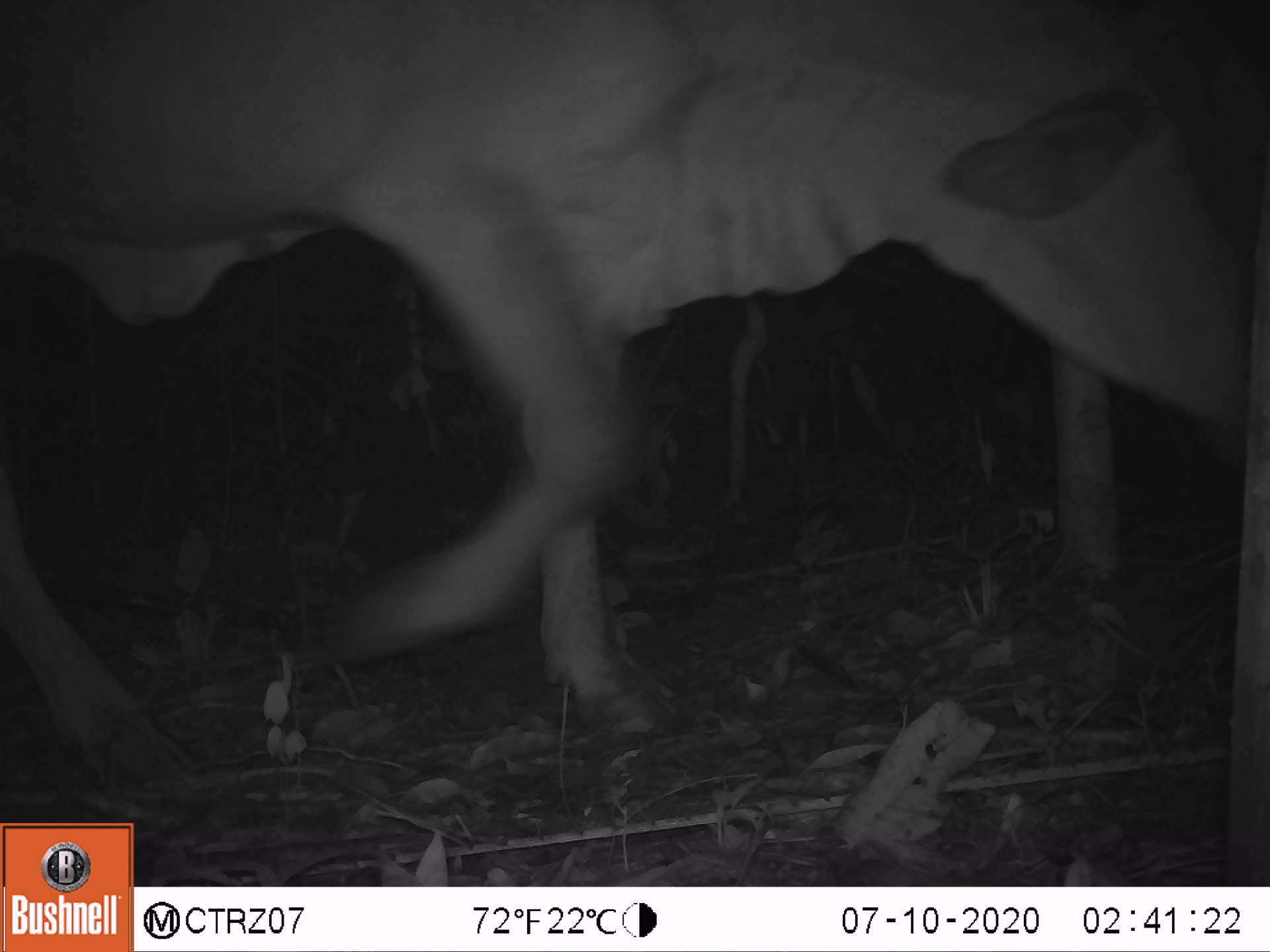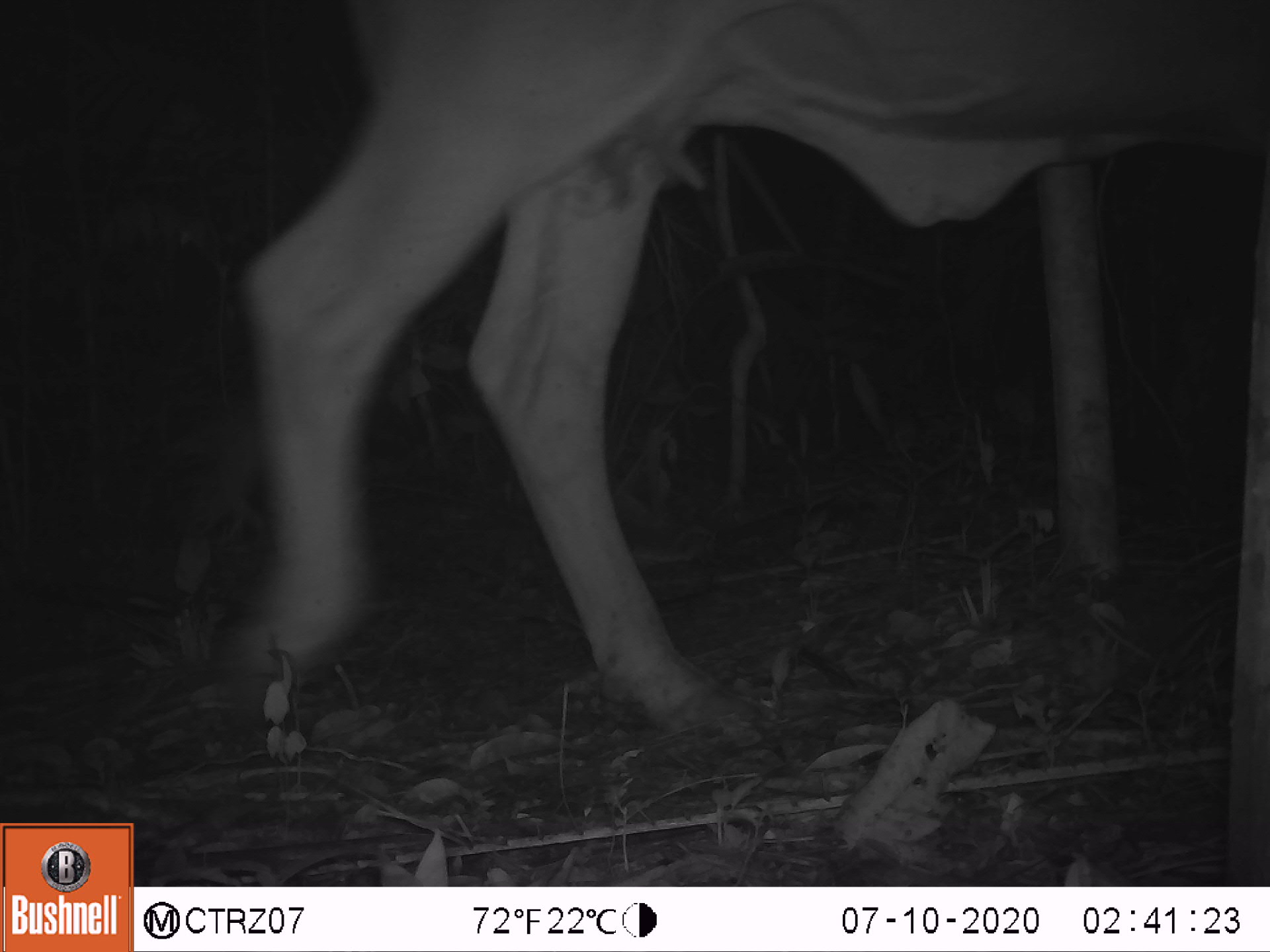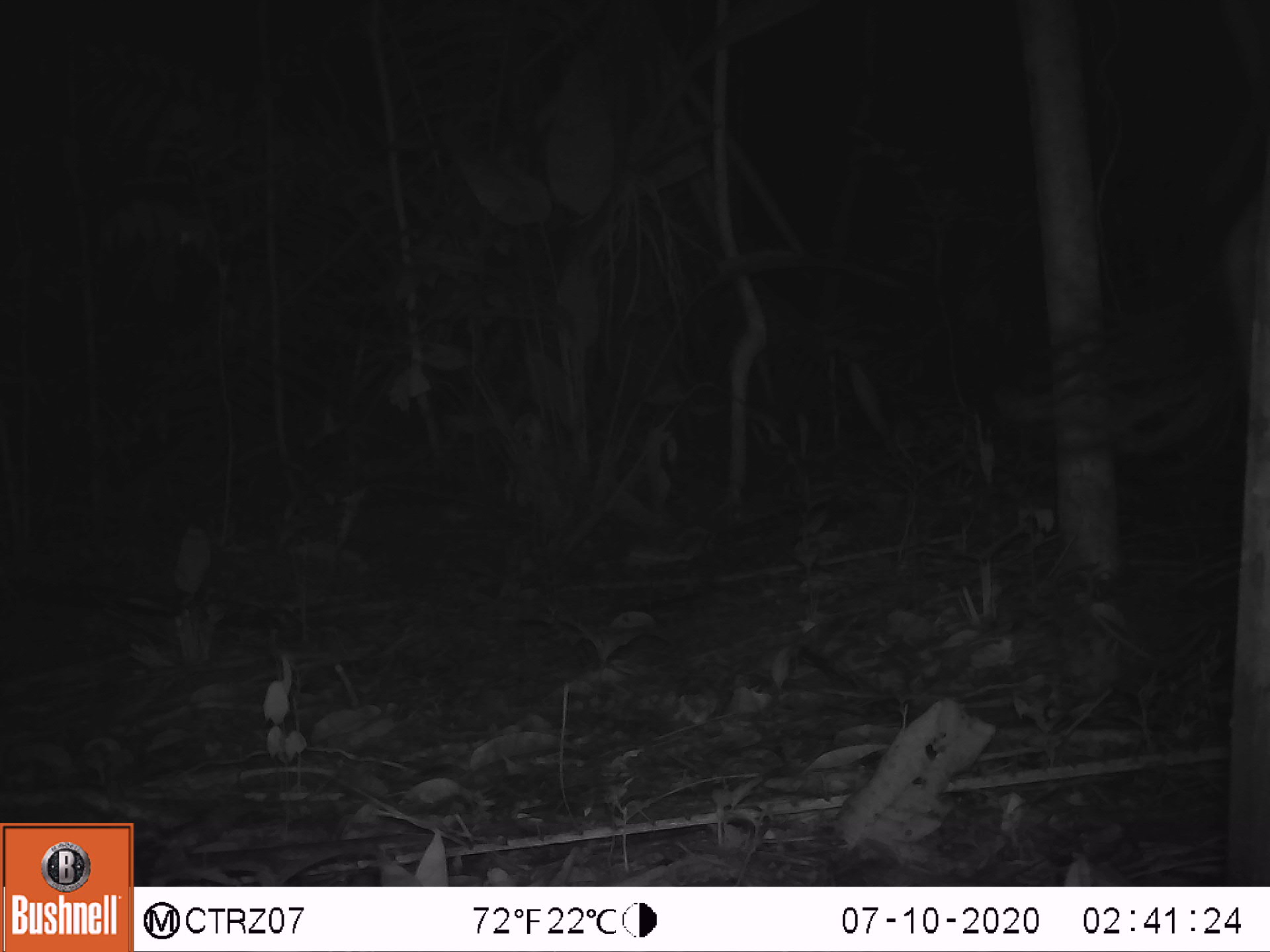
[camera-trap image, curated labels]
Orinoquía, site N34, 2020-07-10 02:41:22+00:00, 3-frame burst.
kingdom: Animalia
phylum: Chordata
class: Mammalia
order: Artiodactyla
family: Bovidae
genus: Bos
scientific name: Bos taurus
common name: cow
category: cattle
Cattle (cow) (Bos taurus).